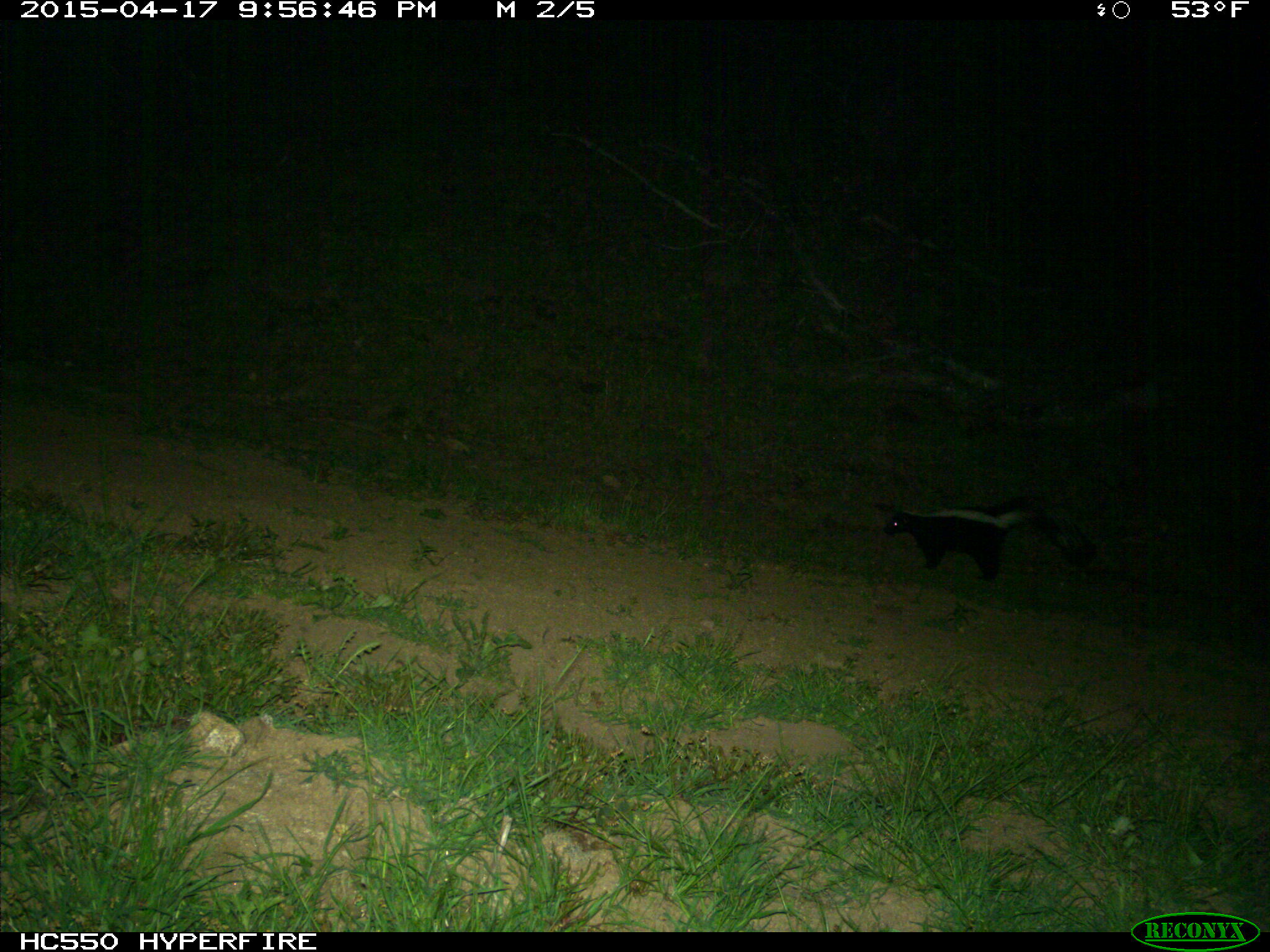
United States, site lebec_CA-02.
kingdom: Animalia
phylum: Chordata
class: Mammalia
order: Carnivora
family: Mephitidae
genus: Mephitis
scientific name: Mephitis mephitis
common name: striped skunk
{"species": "Mephitis mephitis (striped skunk)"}